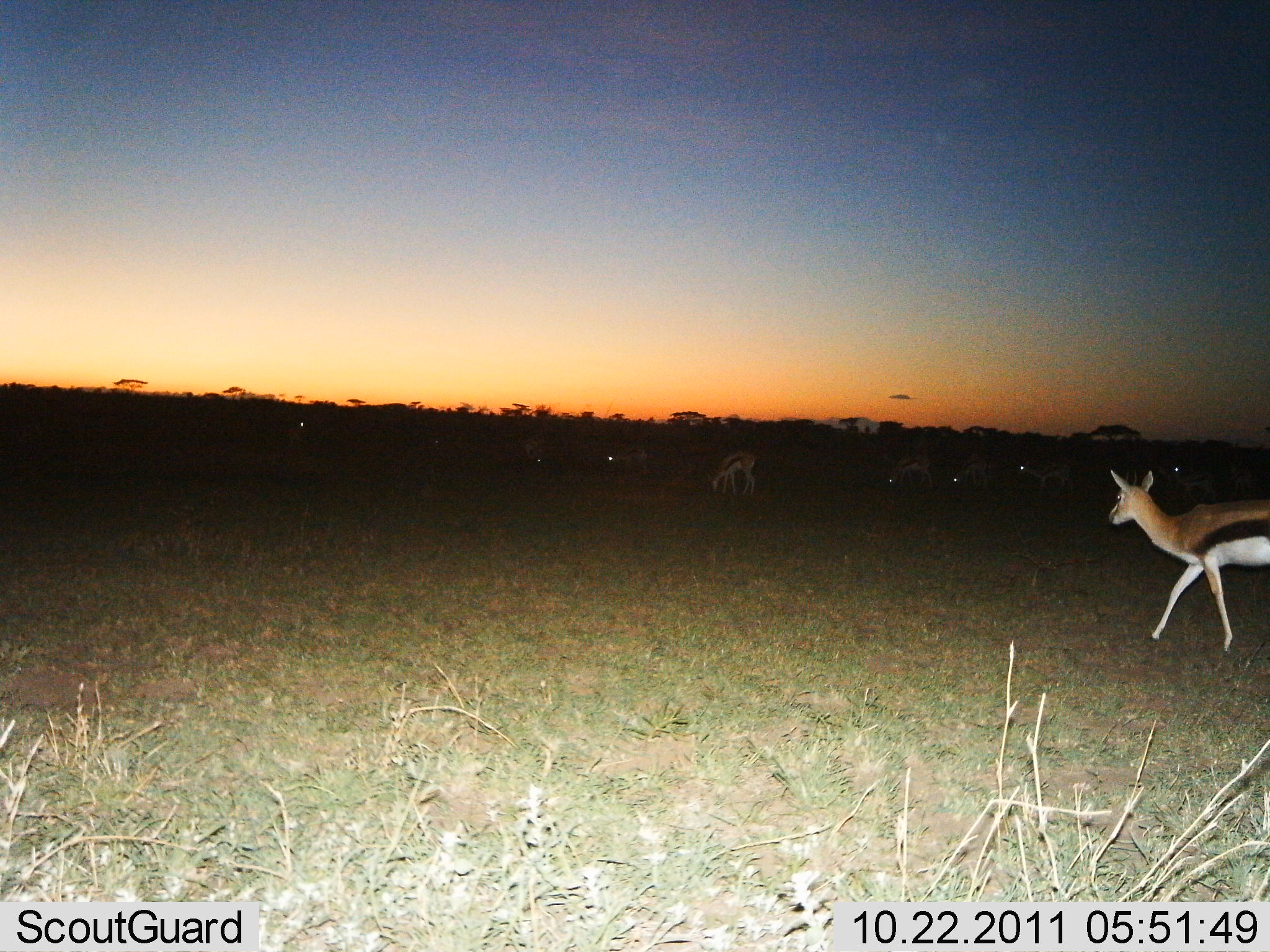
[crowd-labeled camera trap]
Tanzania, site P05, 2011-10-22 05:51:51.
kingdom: Animalia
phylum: Chordata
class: Mammalia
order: Artiodactyla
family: Bovidae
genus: Eudorcas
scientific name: Eudorcas thomsonii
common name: thomson's gazelle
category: gazellethomsons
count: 9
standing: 31%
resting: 8%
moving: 69%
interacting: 0%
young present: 0%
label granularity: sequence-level